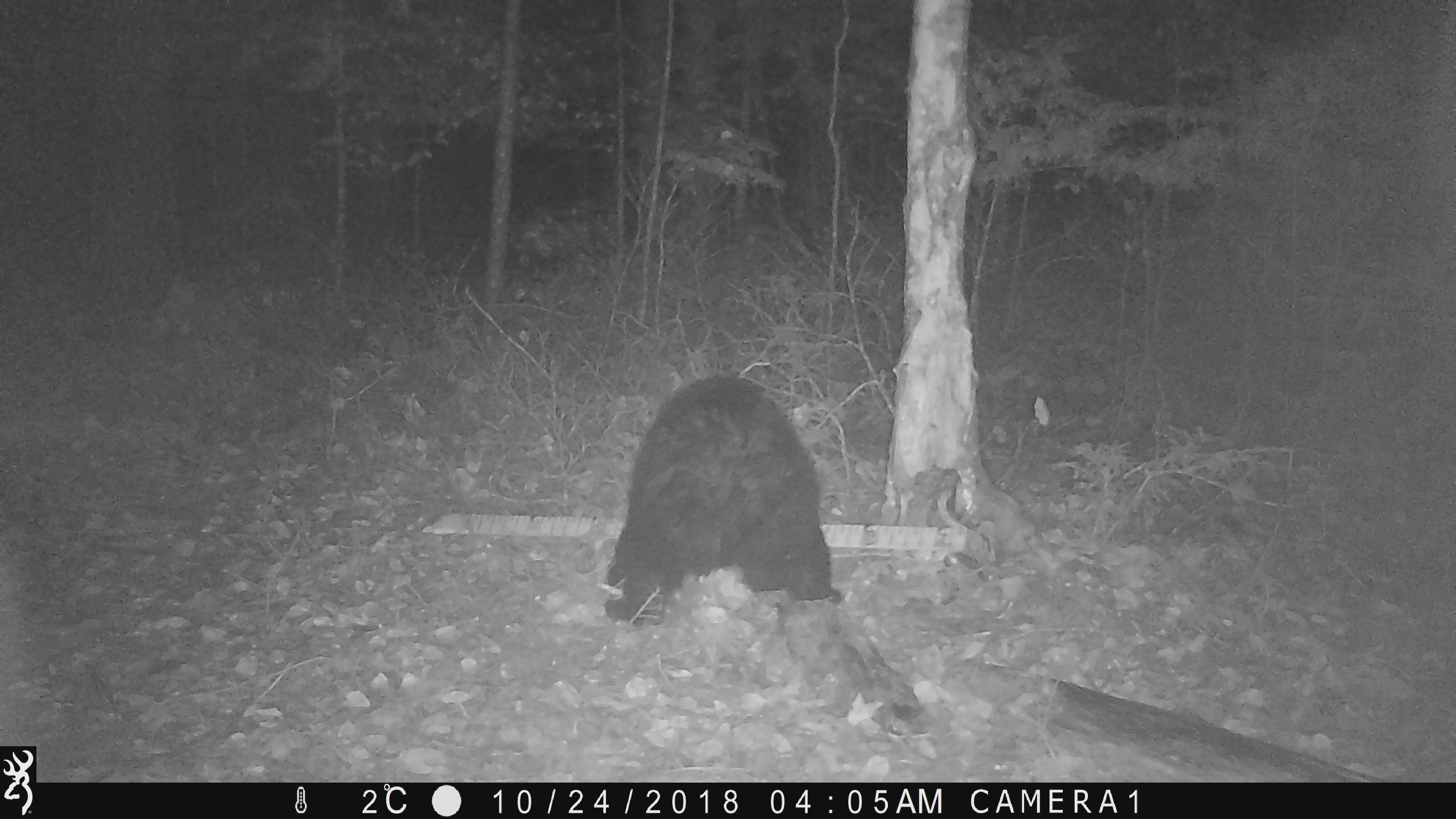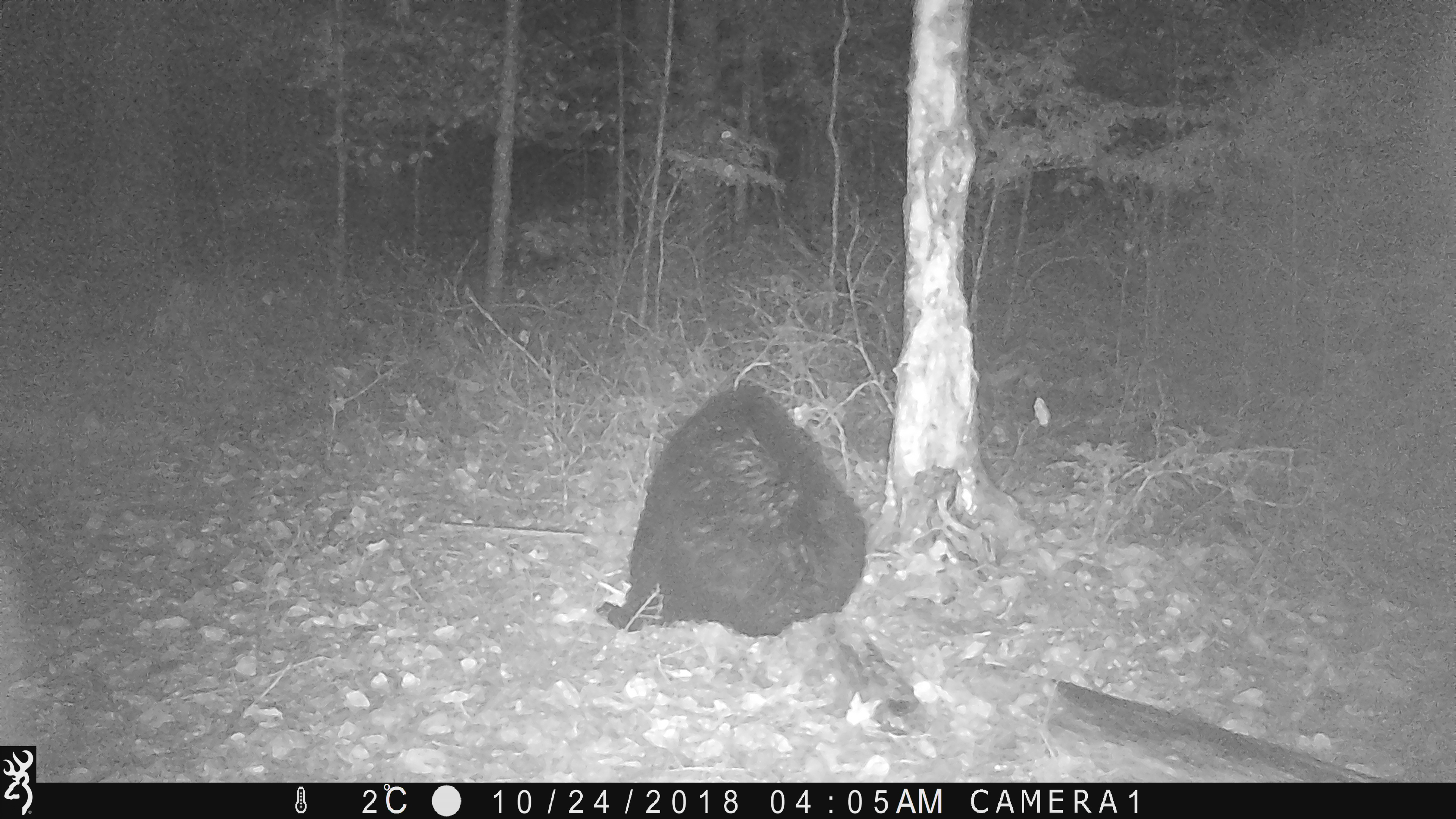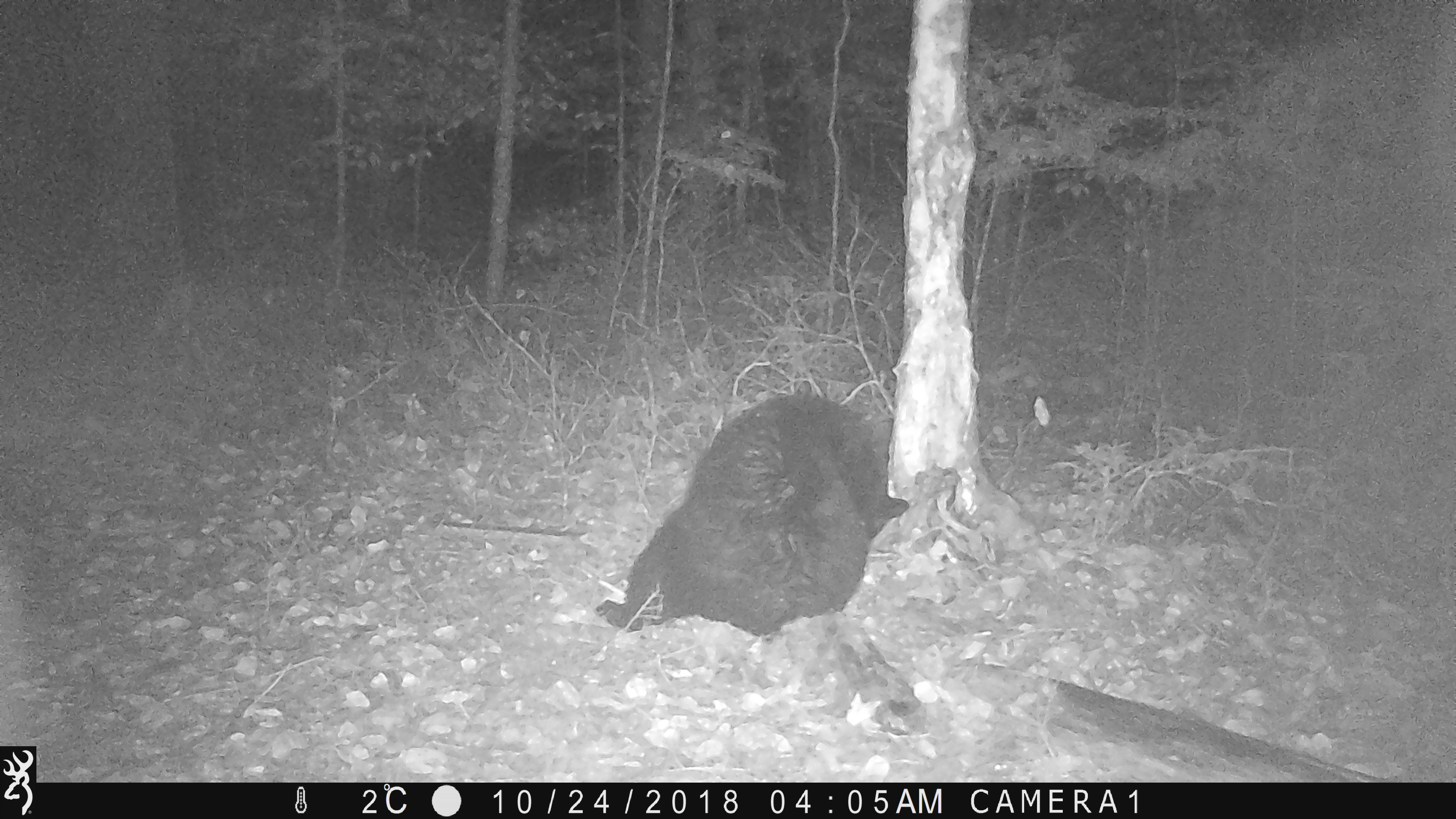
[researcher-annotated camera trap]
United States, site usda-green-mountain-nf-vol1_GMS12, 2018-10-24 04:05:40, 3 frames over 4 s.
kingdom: Animalia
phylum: Chordata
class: Mammalia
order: Carnivora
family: Ursidae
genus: Ursus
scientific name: Ursus americanus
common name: black bear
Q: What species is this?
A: Black bear (Ursus americanus).